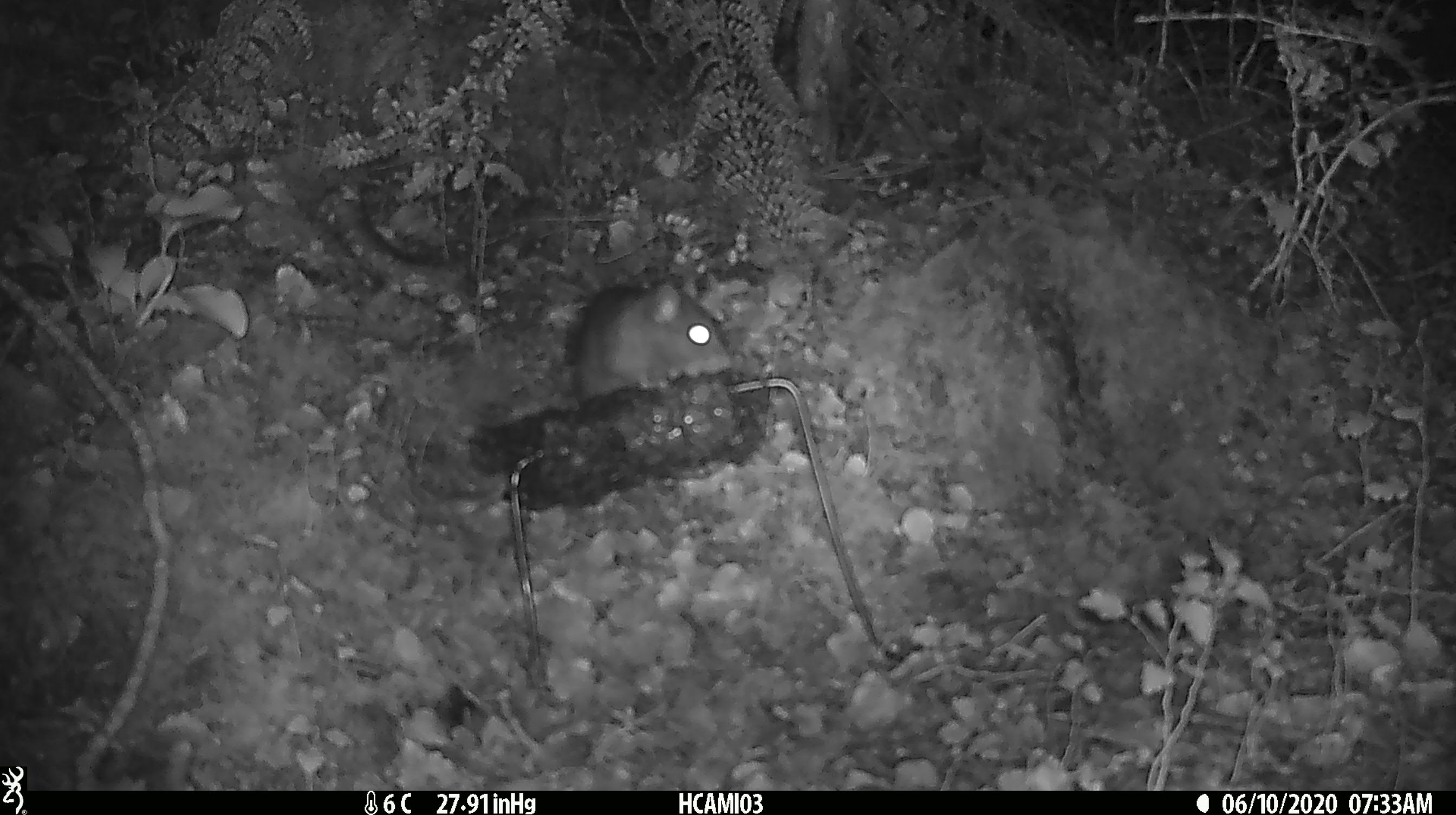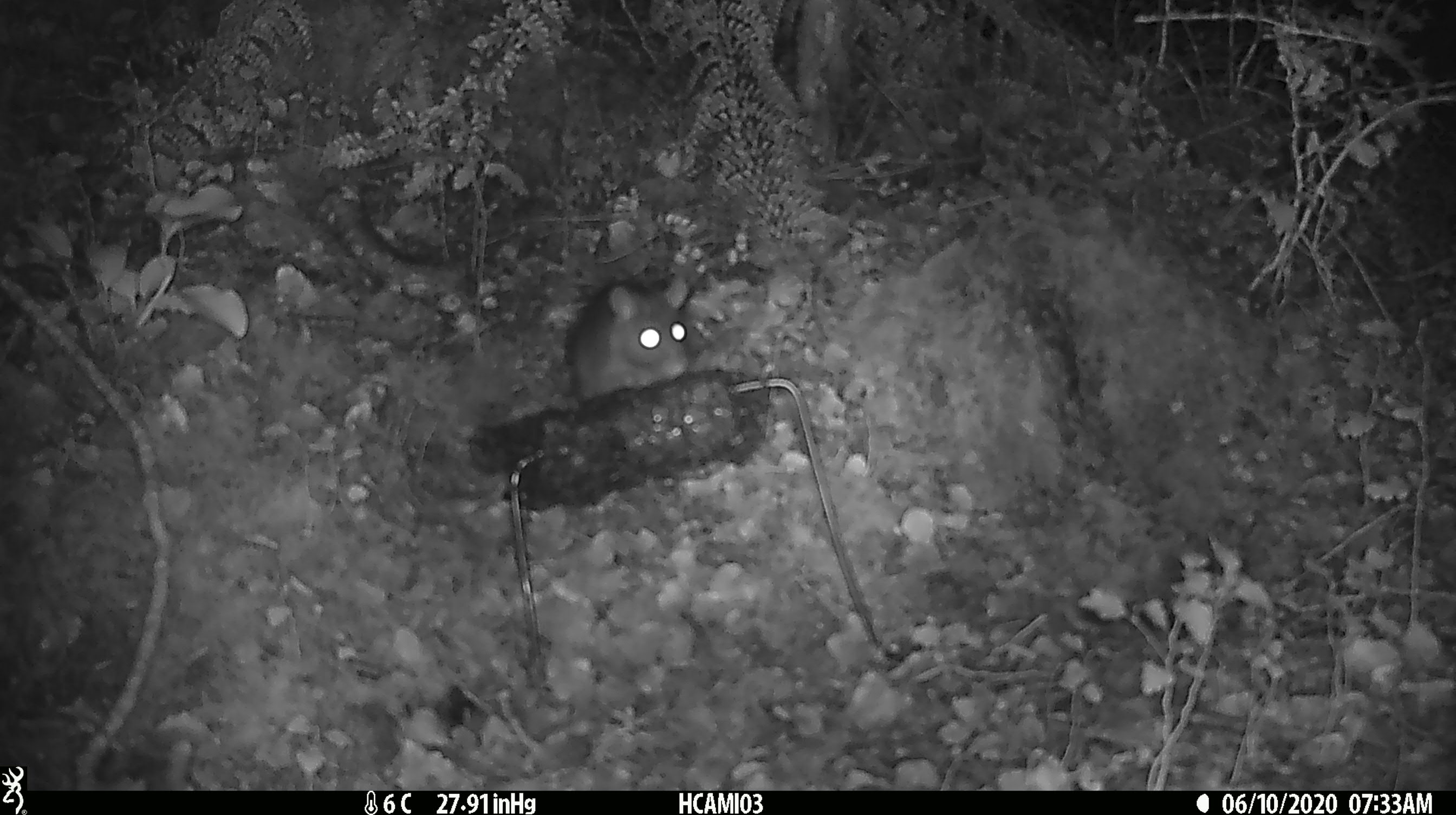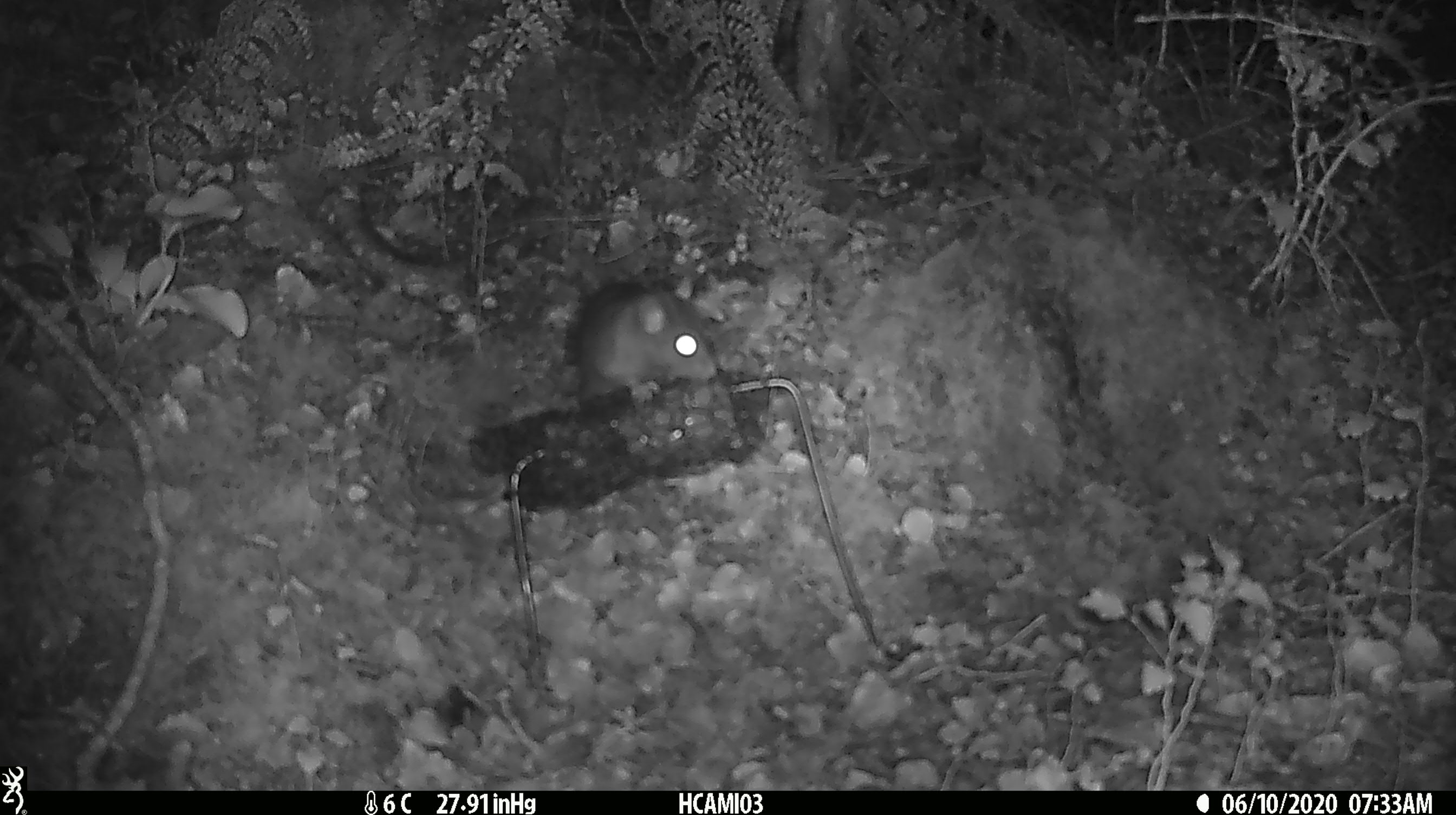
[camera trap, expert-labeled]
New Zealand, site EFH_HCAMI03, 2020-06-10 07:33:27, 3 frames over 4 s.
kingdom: Animalia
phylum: Chordata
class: Mammalia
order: Rodentia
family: Muridae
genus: Rattus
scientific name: Rattus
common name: rat